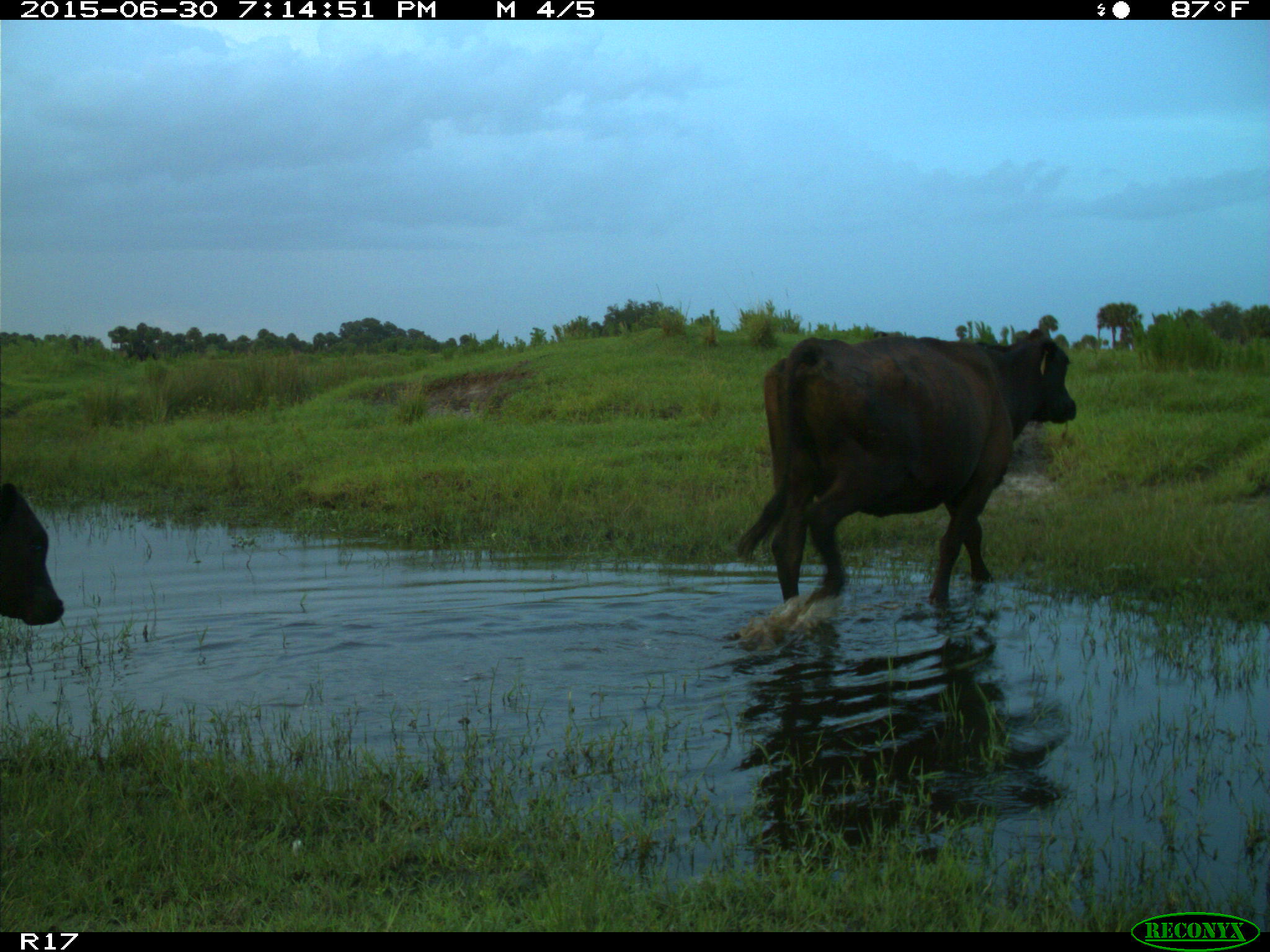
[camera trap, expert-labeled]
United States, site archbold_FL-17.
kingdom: Animalia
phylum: Chordata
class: Mammalia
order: Artiodactyla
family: Bovidae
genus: Bos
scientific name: Bos taurus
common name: domestic cow